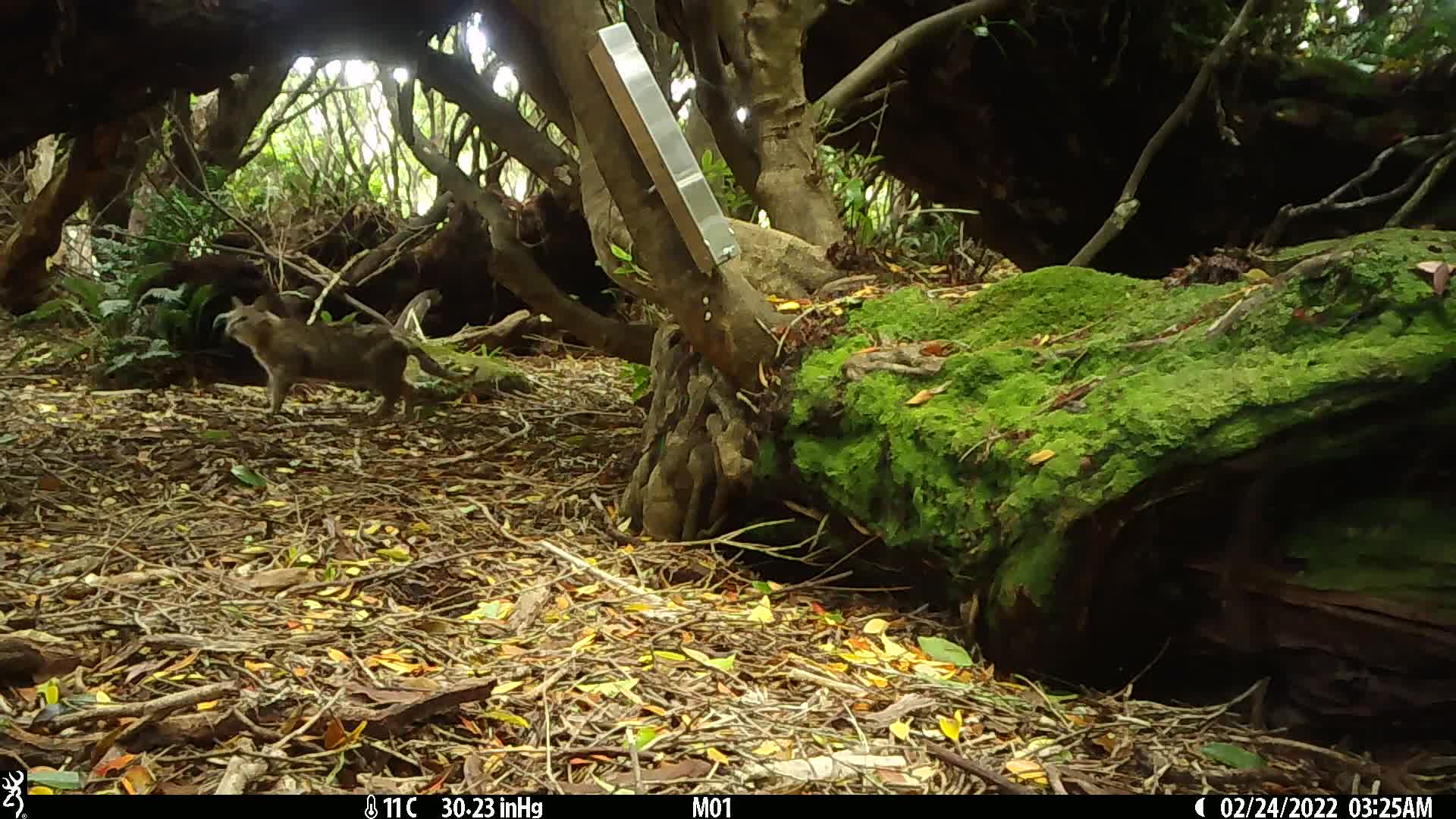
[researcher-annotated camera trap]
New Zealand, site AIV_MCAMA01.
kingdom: Animalia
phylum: Chordata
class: Mammalia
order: Carnivora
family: Felidae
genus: Felis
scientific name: Felis catus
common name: domestic cat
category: cat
Cat (domestic cat) (Felis catus).